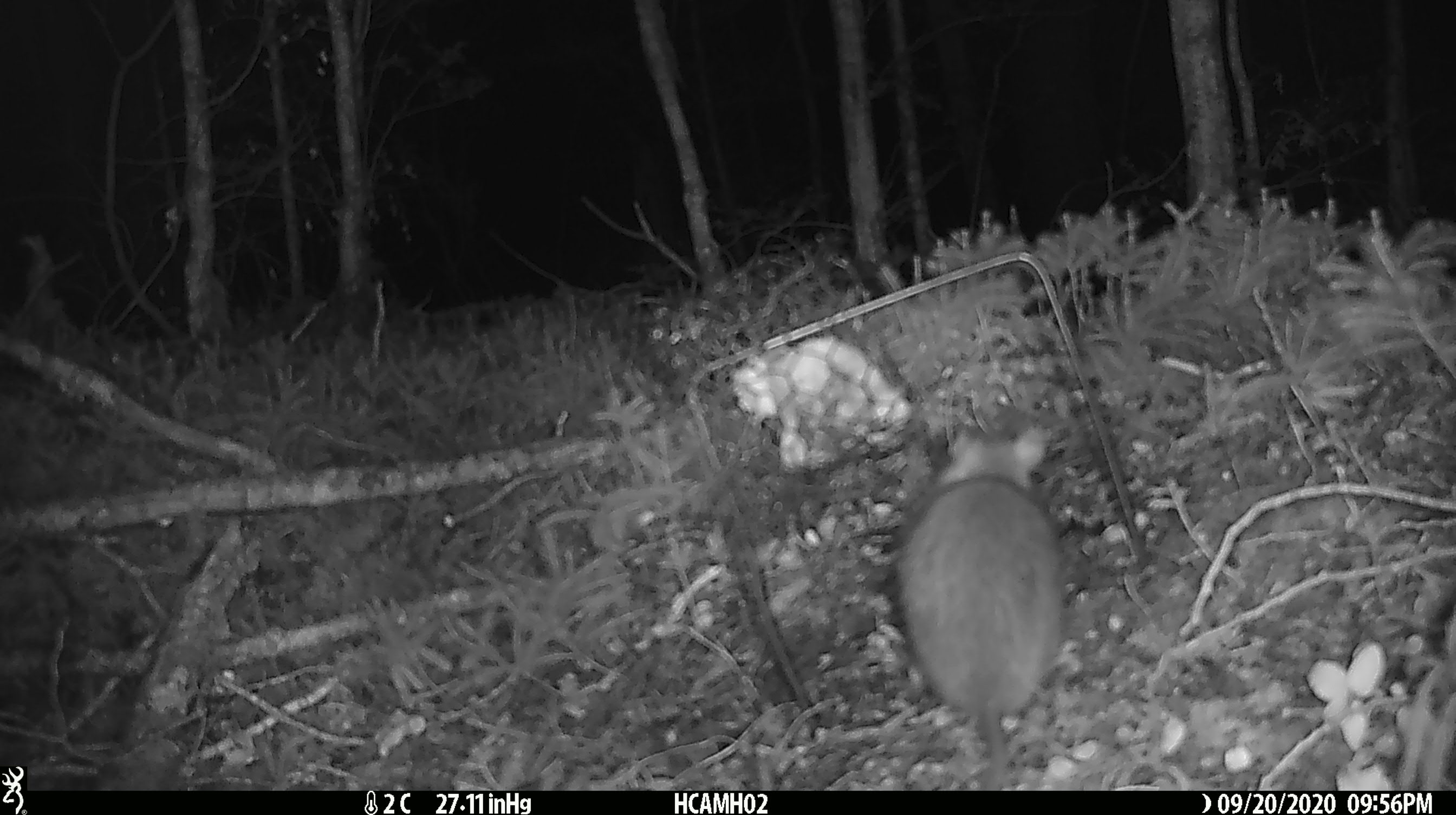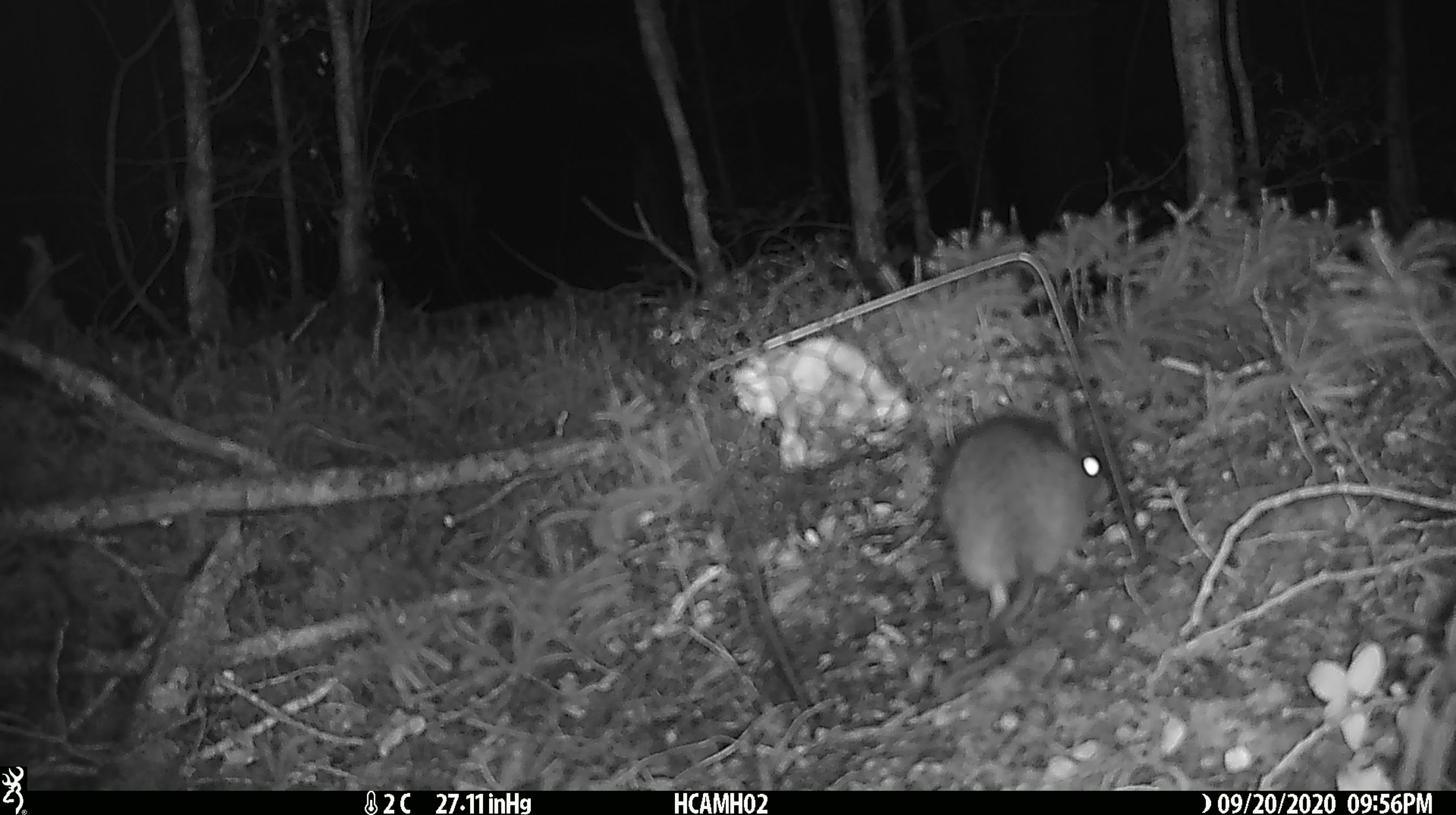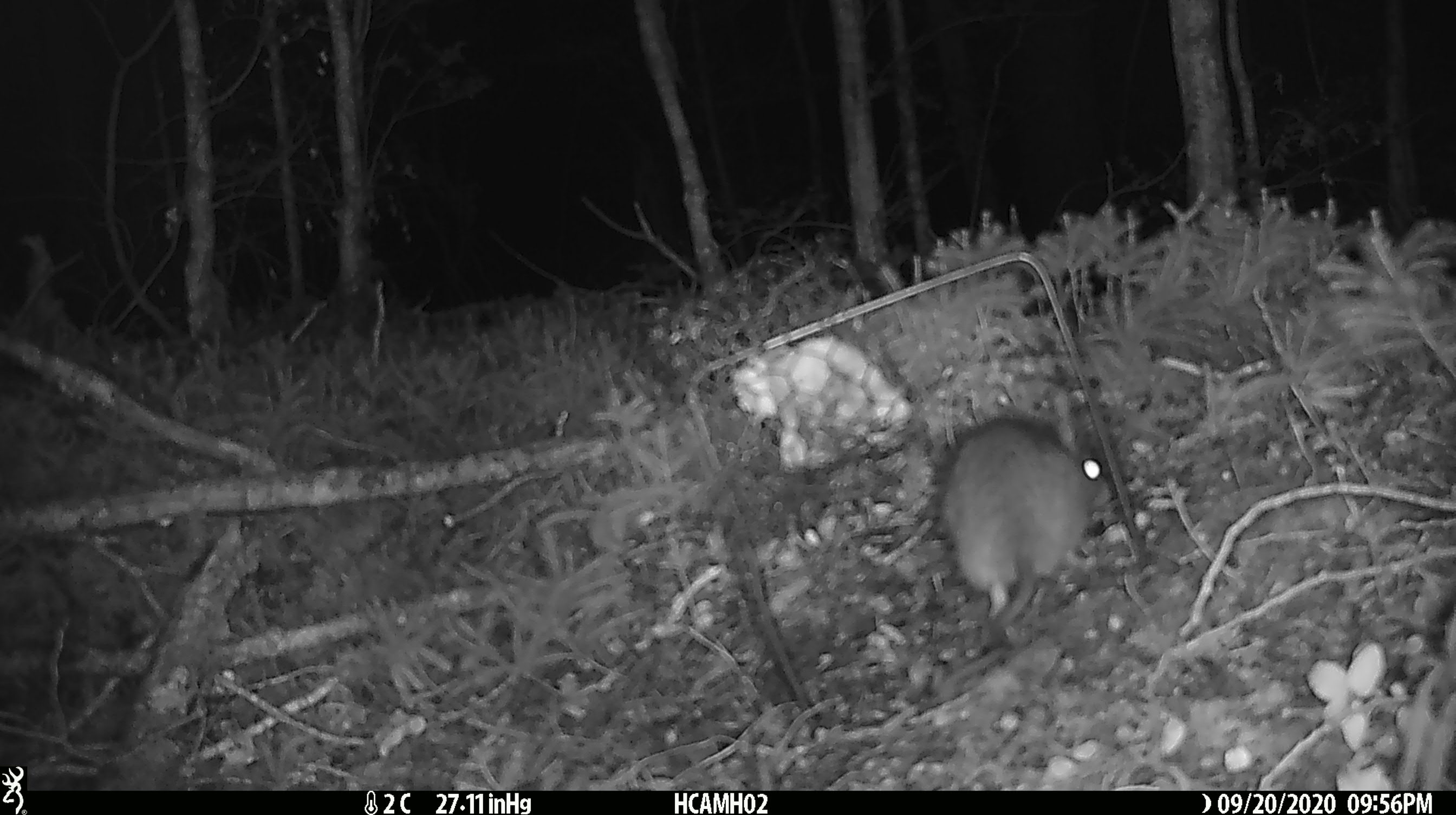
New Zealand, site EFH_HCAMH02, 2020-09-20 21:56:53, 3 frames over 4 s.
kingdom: Animalia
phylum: Chordata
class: Mammalia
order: Rodentia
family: Muridae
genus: Rattus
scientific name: Rattus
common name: rat